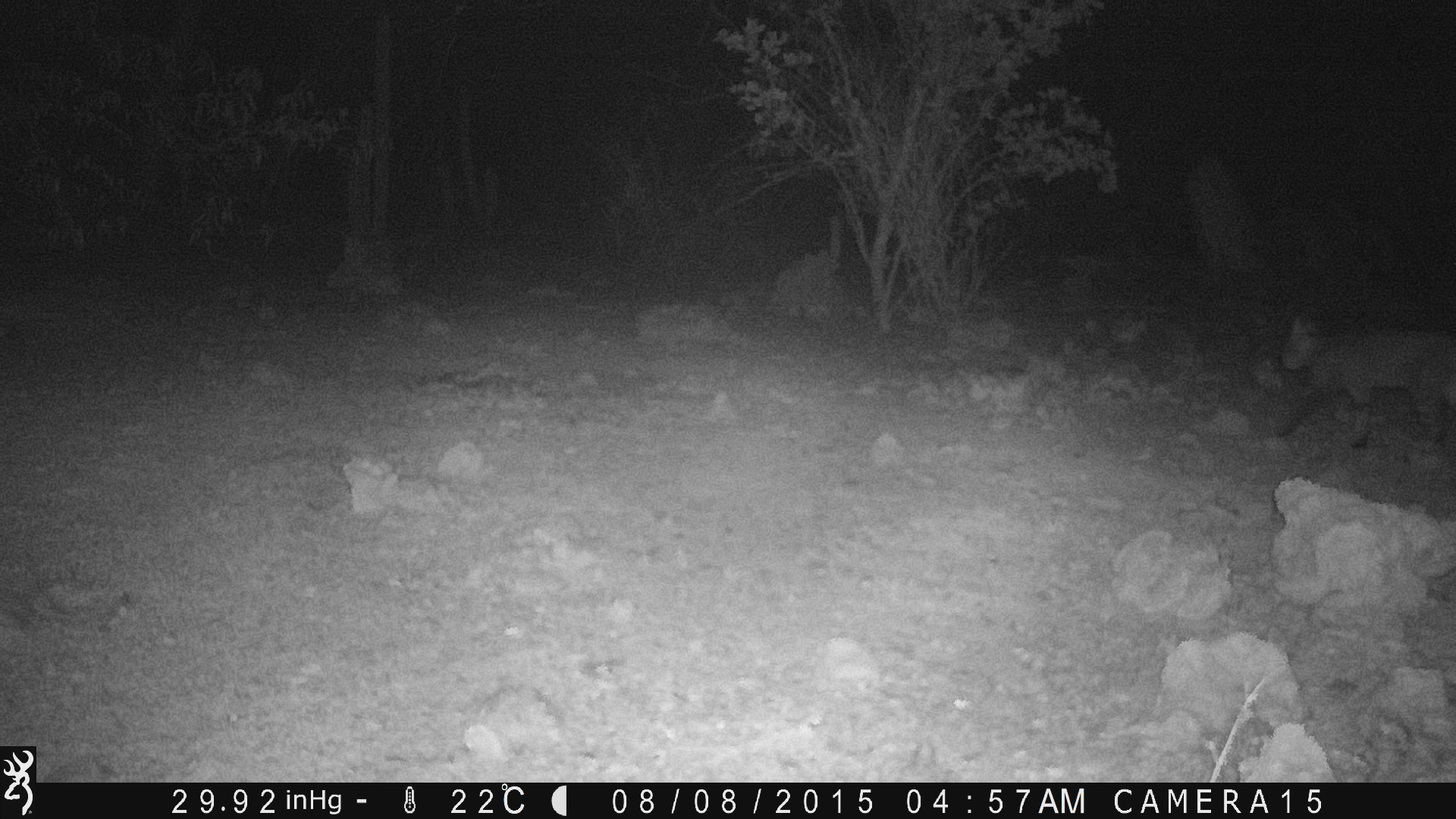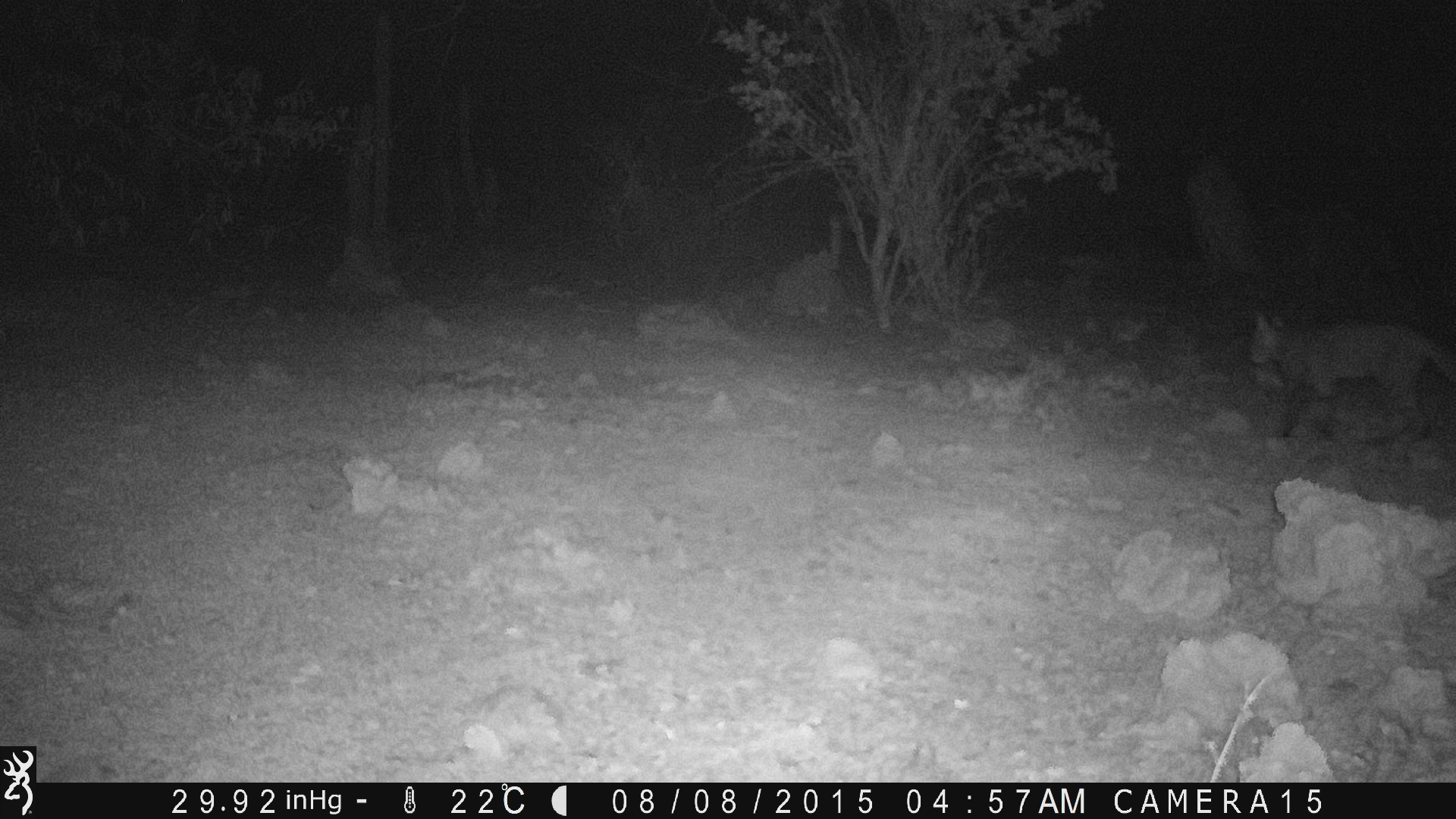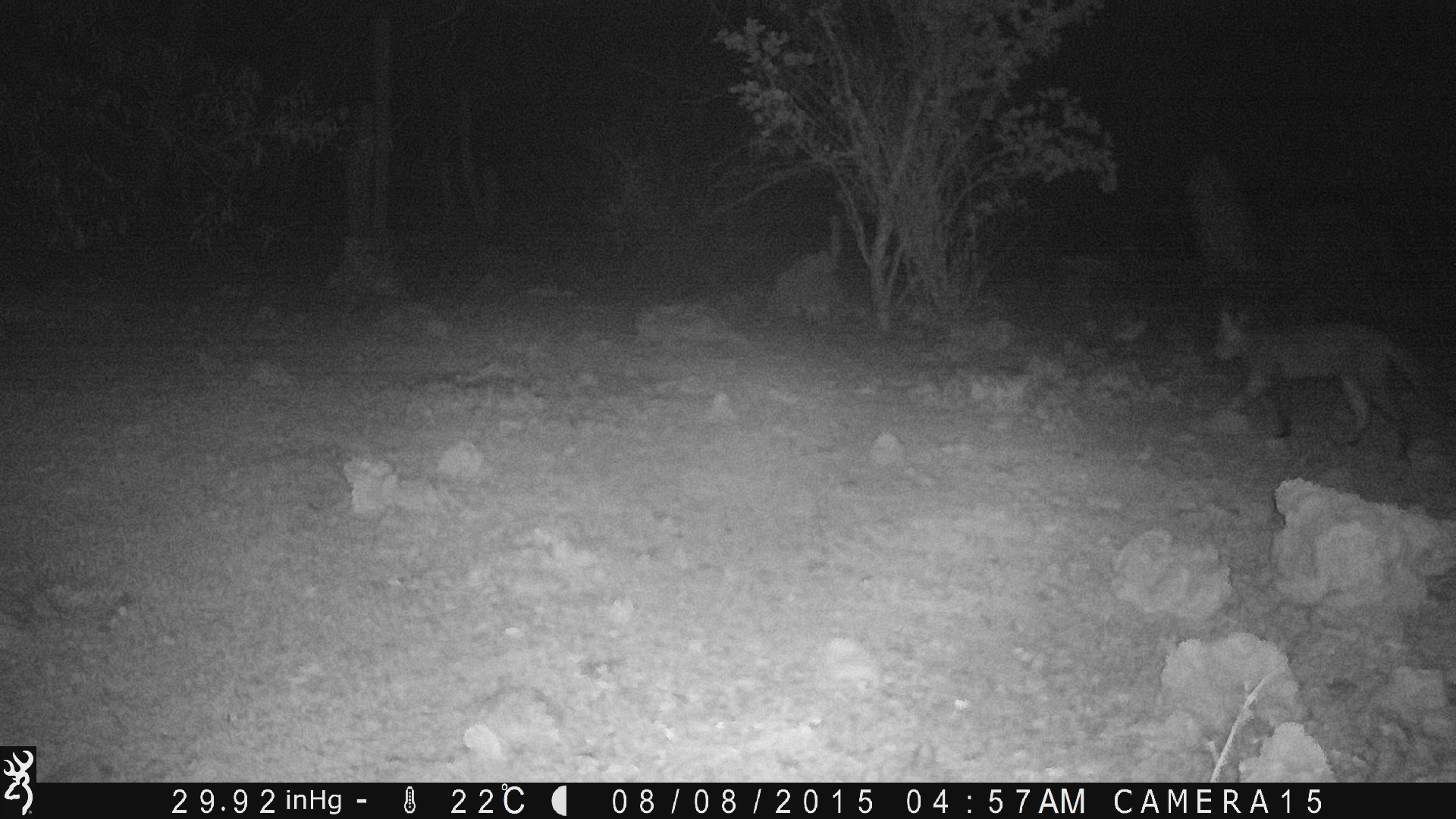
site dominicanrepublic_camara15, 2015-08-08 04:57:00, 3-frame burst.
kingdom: Animalia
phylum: Chordata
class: Mammalia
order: Carnivora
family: Felidae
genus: Felis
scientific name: Felis catus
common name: cat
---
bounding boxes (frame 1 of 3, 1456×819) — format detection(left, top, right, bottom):
cat: detection(1269, 311, 1456, 451)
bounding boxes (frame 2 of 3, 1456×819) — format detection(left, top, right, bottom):
cat: detection(1246, 308, 1456, 443)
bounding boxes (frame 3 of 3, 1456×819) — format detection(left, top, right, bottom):
cat: detection(1209, 303, 1435, 461)